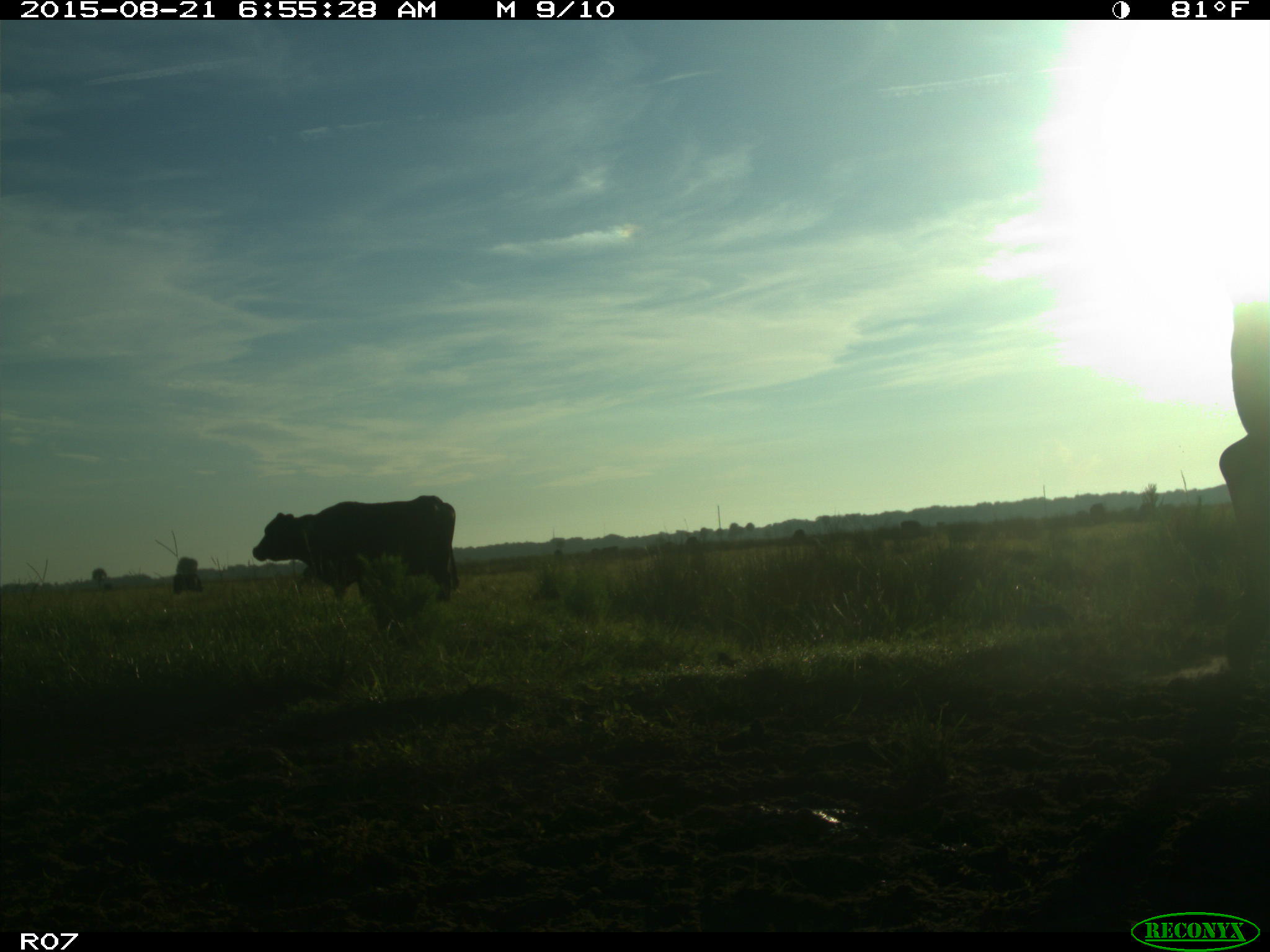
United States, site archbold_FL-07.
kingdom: Animalia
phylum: Chordata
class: Mammalia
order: Artiodactyla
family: Bovidae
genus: Bos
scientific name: Bos taurus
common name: domestic cow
Bos taurus (domestic cow).